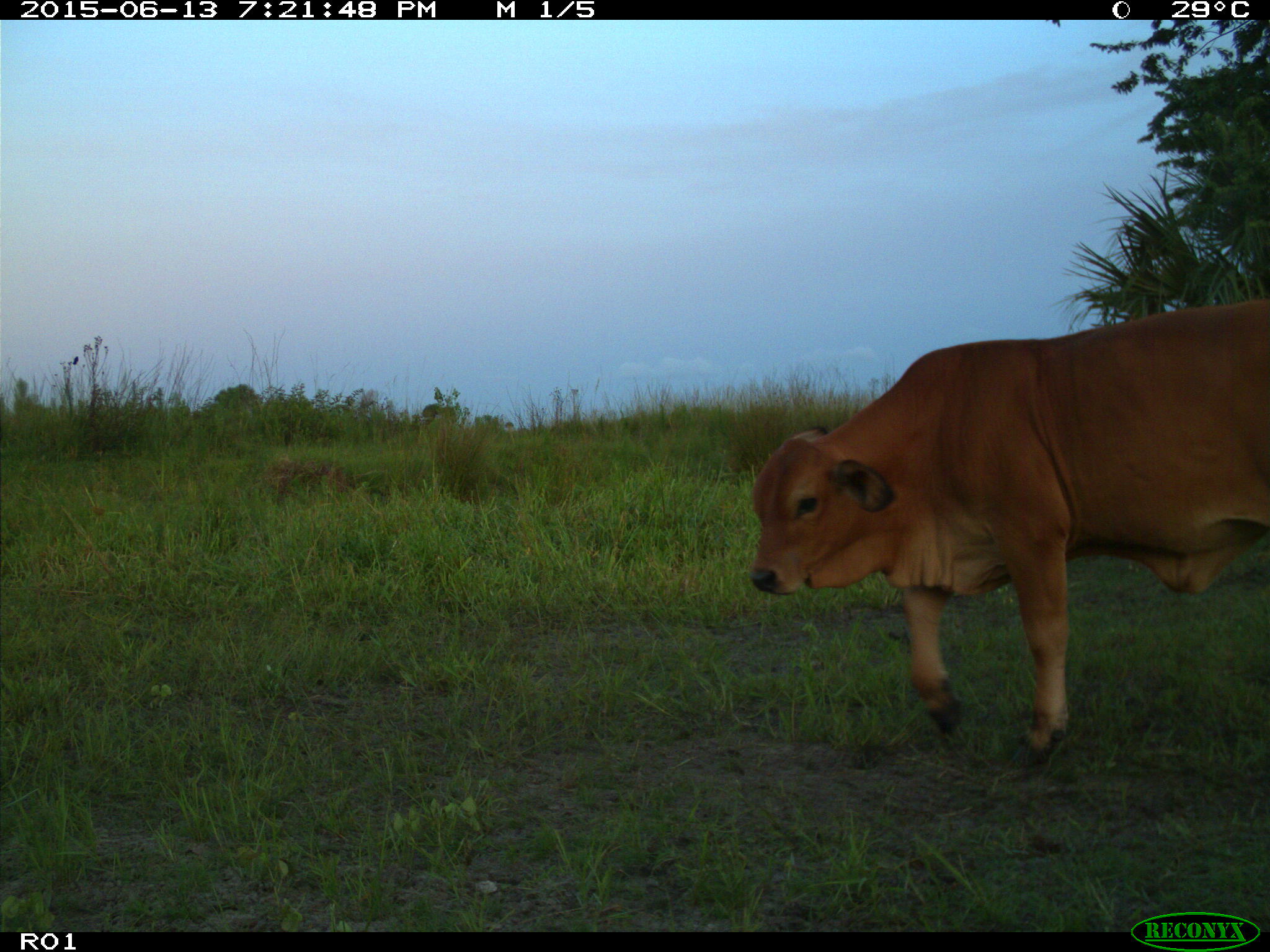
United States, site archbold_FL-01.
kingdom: Animalia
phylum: Chordata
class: Mammalia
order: Artiodactyla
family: Bovidae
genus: Bos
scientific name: Bos taurus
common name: domestic cow